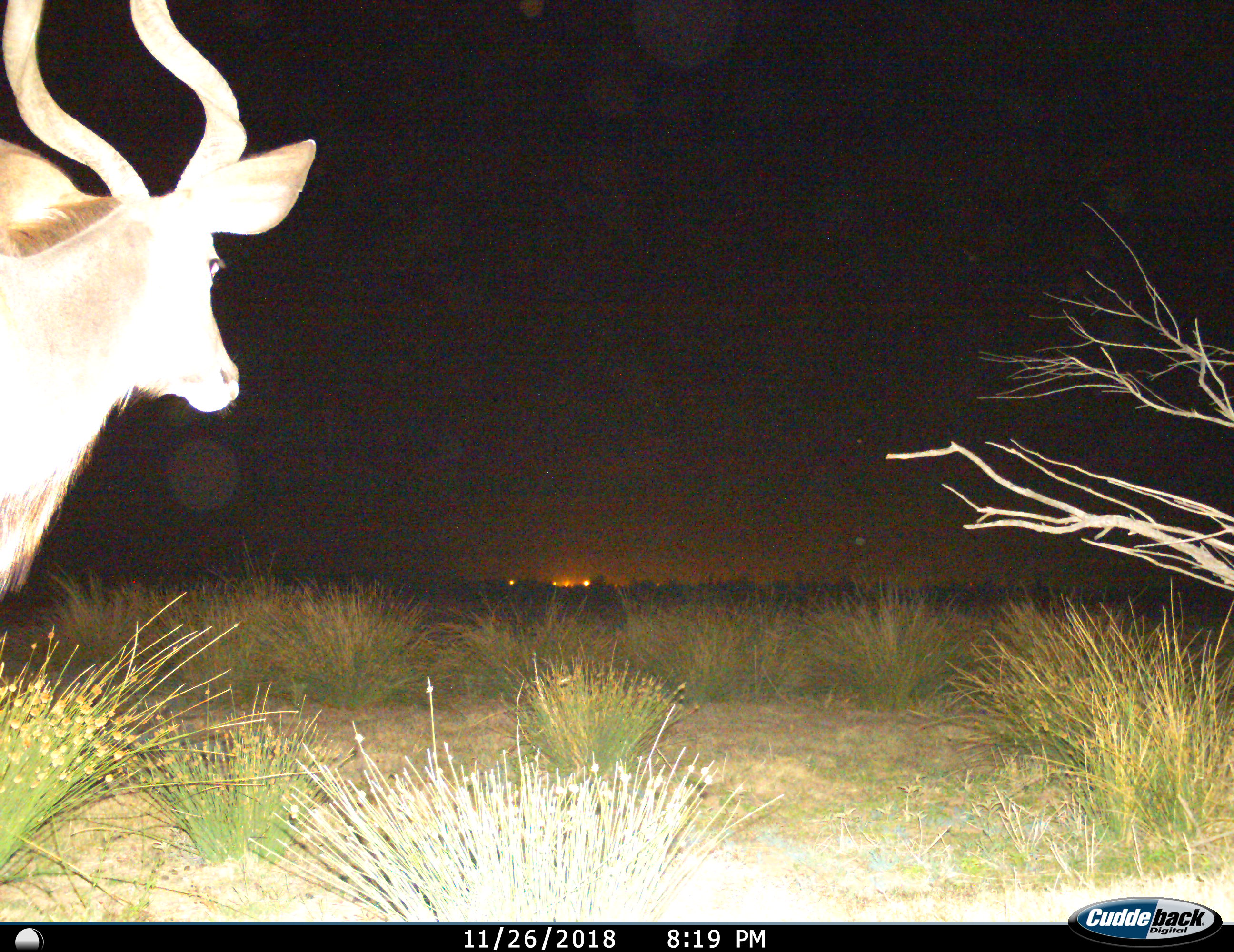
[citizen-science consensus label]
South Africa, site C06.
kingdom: Animalia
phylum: Chordata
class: Mammalia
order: Artiodactyla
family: Bovidae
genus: Tragelaphus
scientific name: Tragelaphus strepsiceros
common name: greater kudu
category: kudu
Kudu (greater kudu) (Tragelaphus strepsiceros), count 1. Behavior (volunteer vote fractions): standing 90%, resting 0%, moving 20%, interacting 0%. Young present (vote fraction): 0%. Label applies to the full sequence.